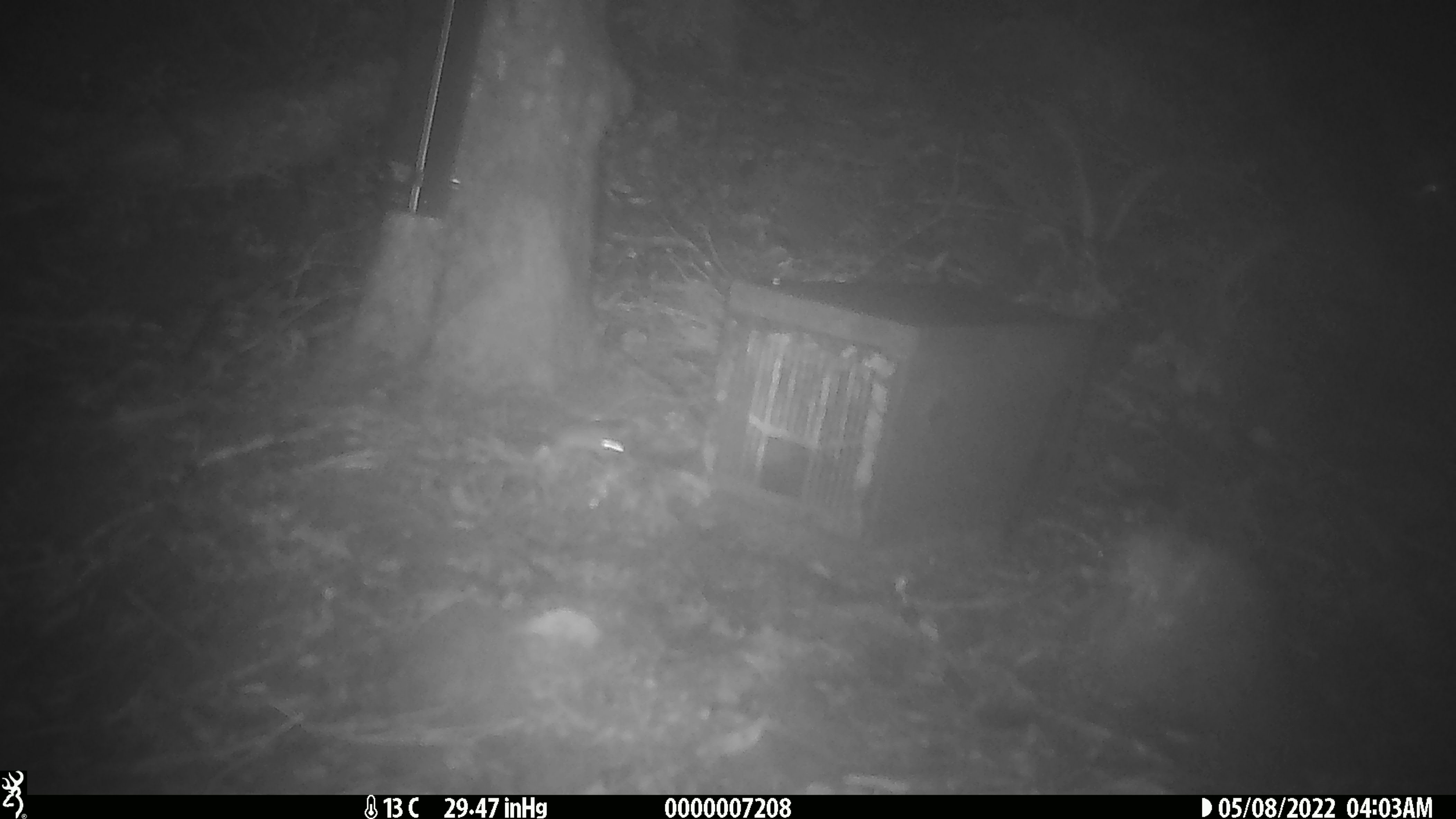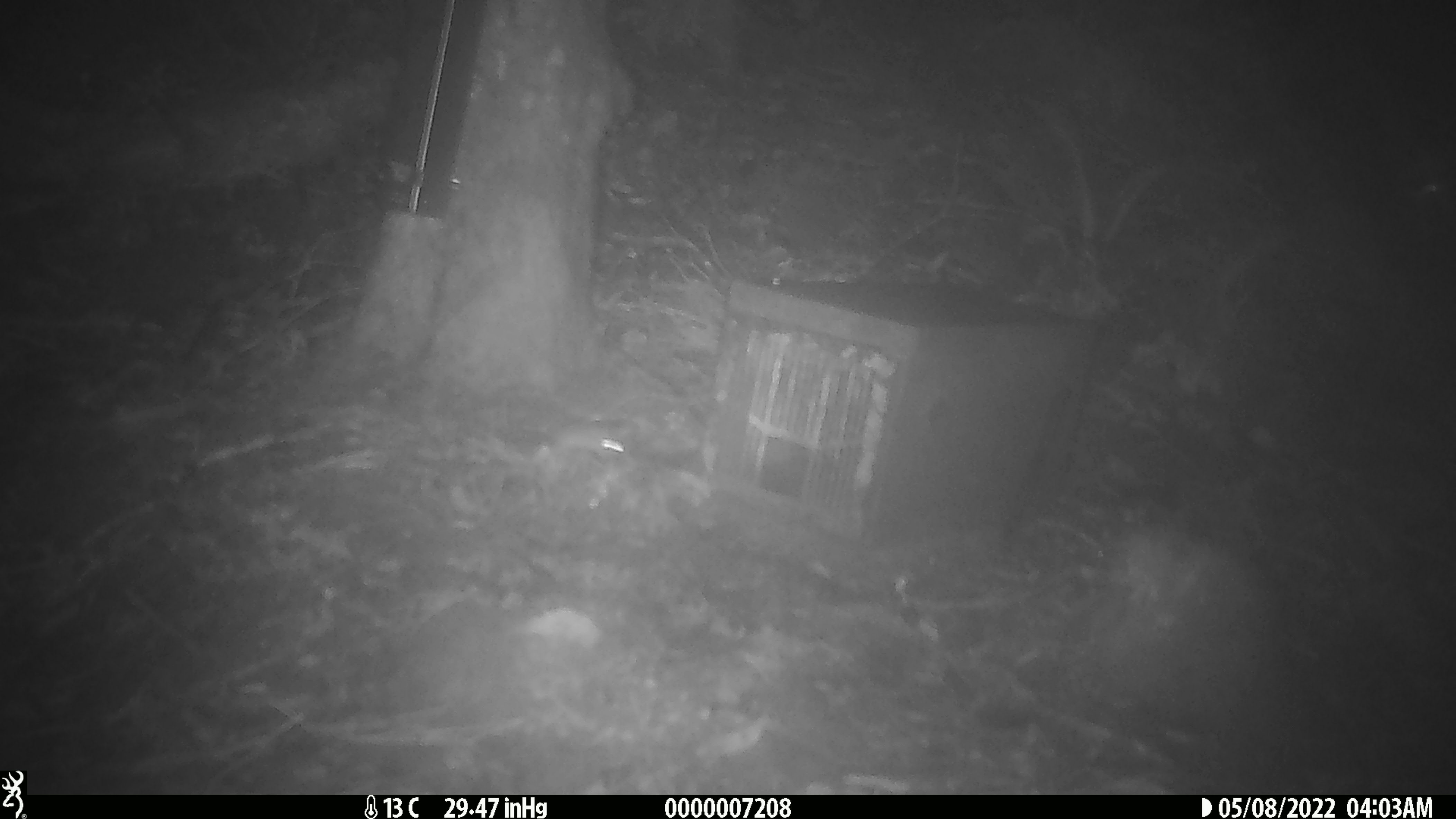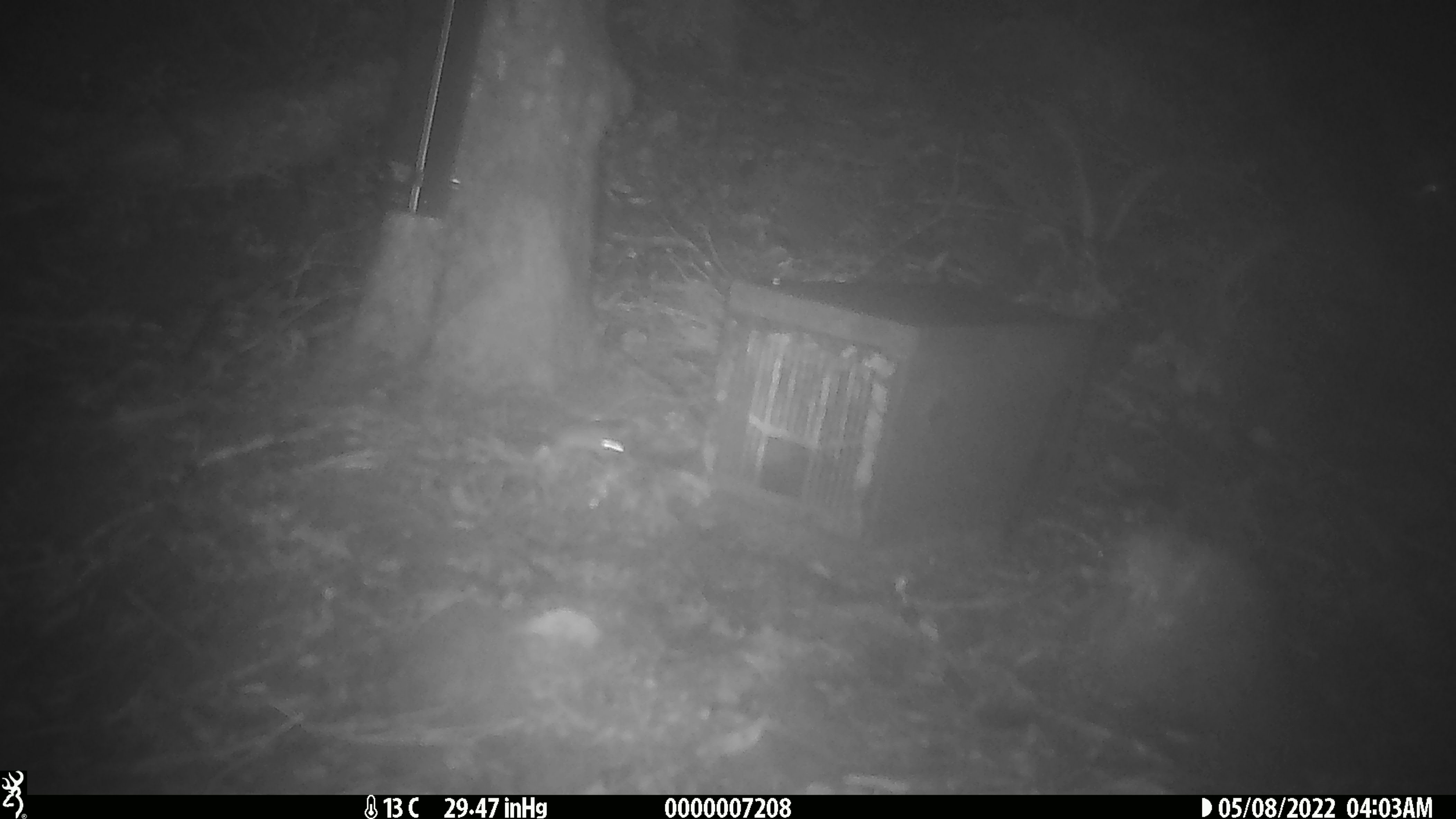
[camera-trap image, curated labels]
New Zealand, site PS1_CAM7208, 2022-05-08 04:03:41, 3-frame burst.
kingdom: Animalia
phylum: Chordata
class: Mammalia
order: Rodentia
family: Muridae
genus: Mus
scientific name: Mus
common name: mouse